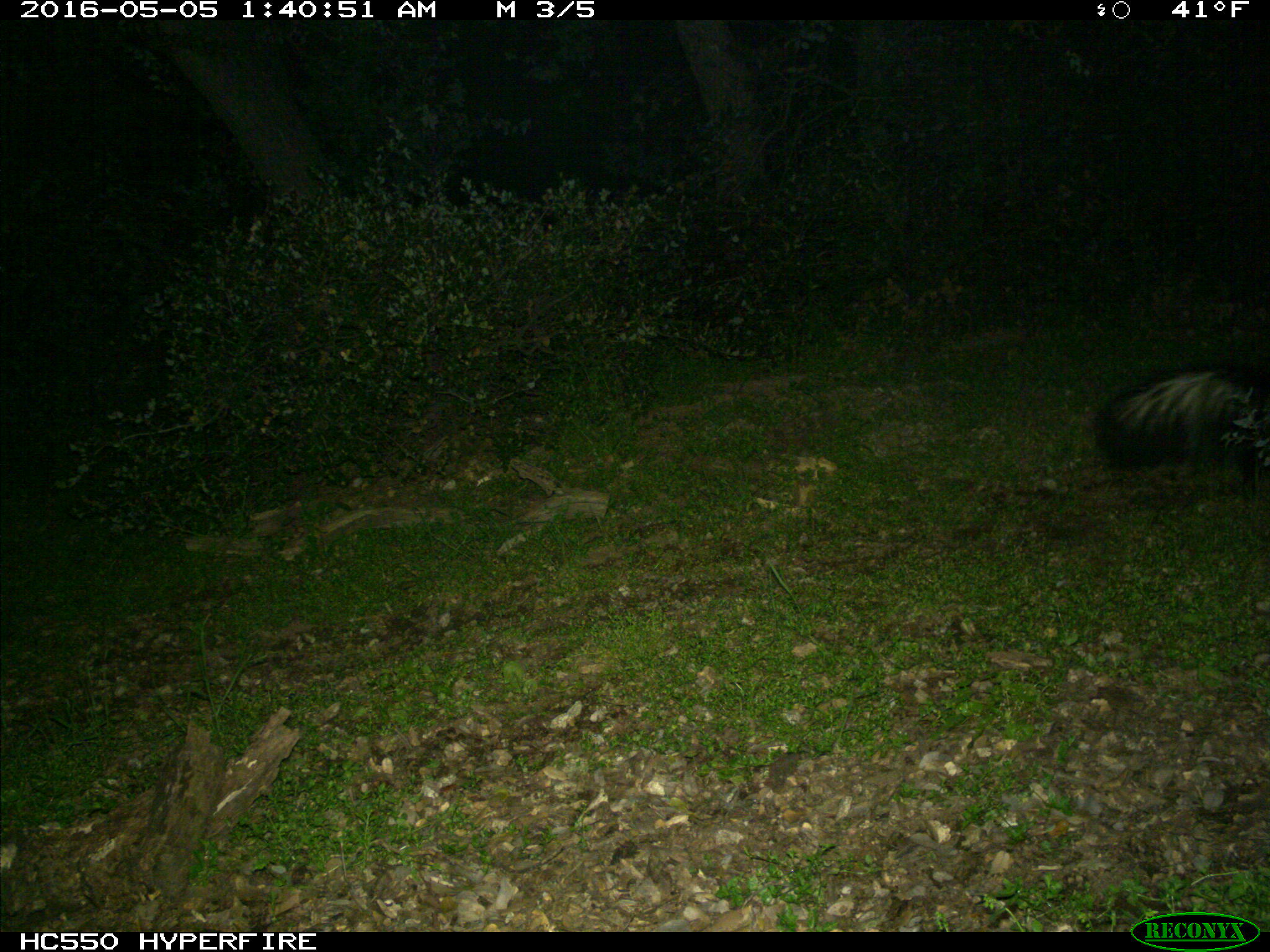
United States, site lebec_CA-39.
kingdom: Animalia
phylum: Chordata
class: Mammalia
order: Carnivora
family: Mephitidae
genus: Mephitis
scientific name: Mephitis mephitis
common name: striped skunk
Mephitis mephitis (striped skunk).